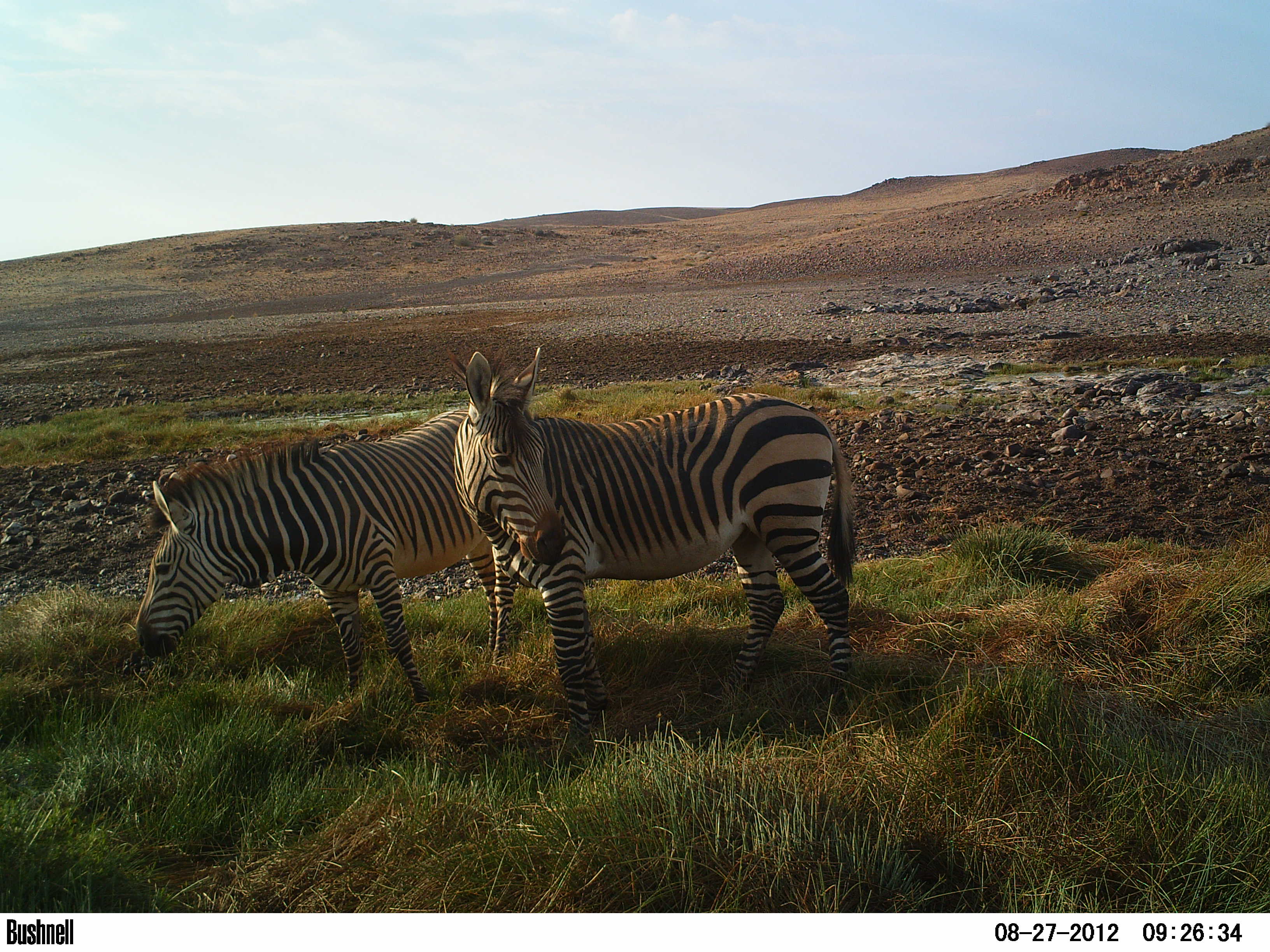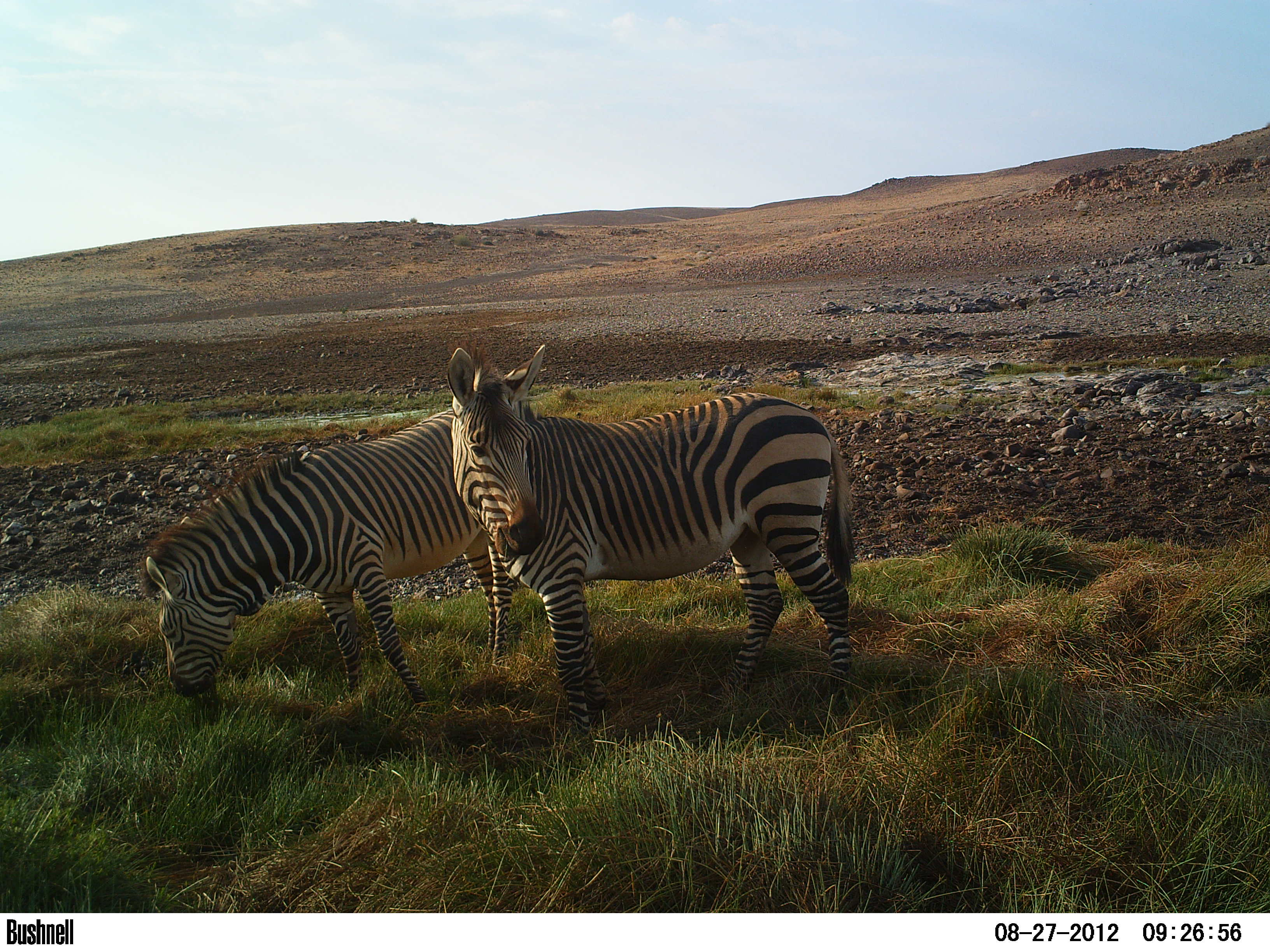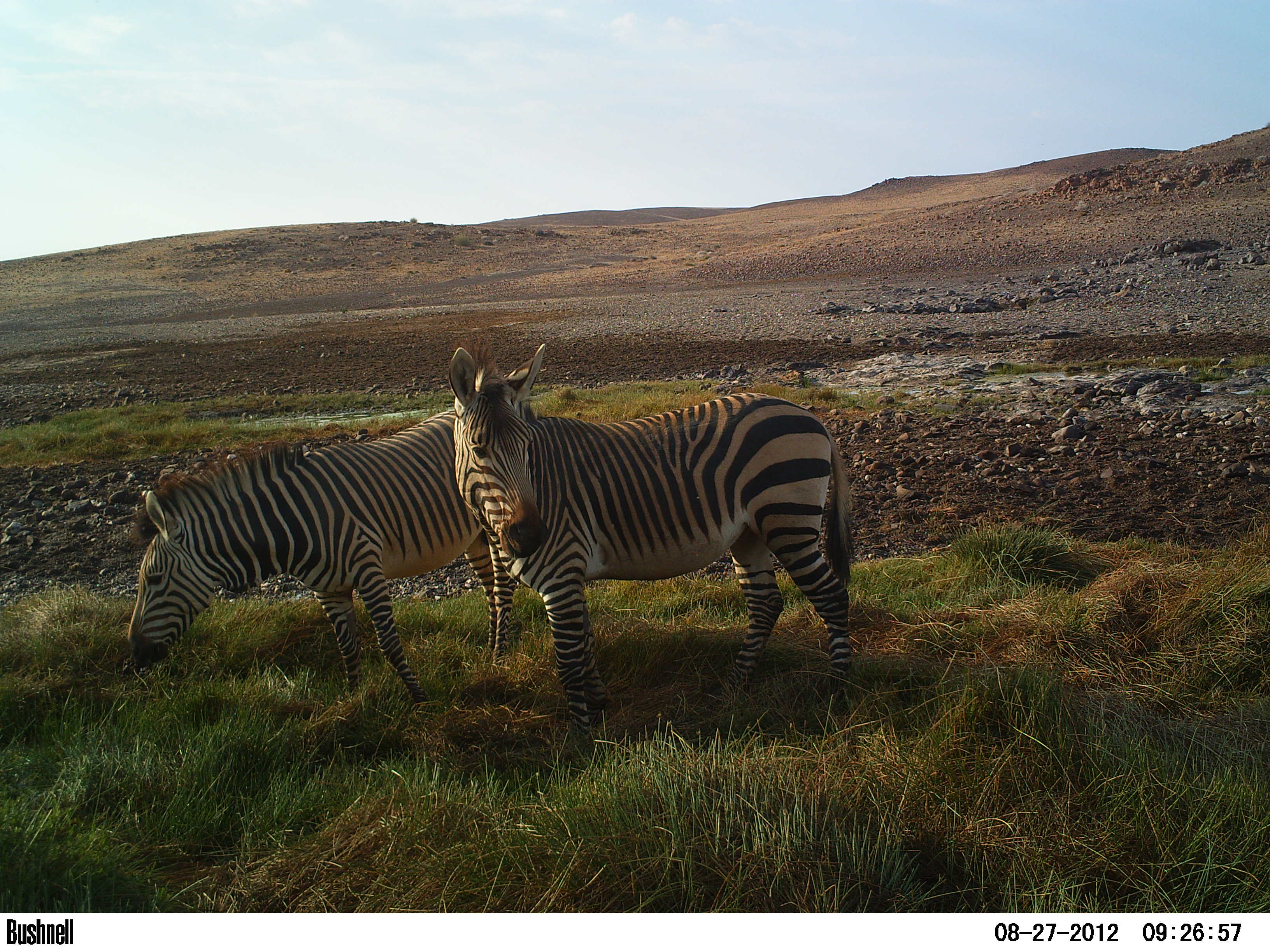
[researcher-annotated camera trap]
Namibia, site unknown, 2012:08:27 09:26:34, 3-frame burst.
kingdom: Animalia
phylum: Chordata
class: Mammalia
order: Perissodactyla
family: Equidae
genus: Equus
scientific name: Equus zebra hartmannae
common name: hartmann's mountain zebra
Equus zebra hartmannae (hartmann's mountain zebra).